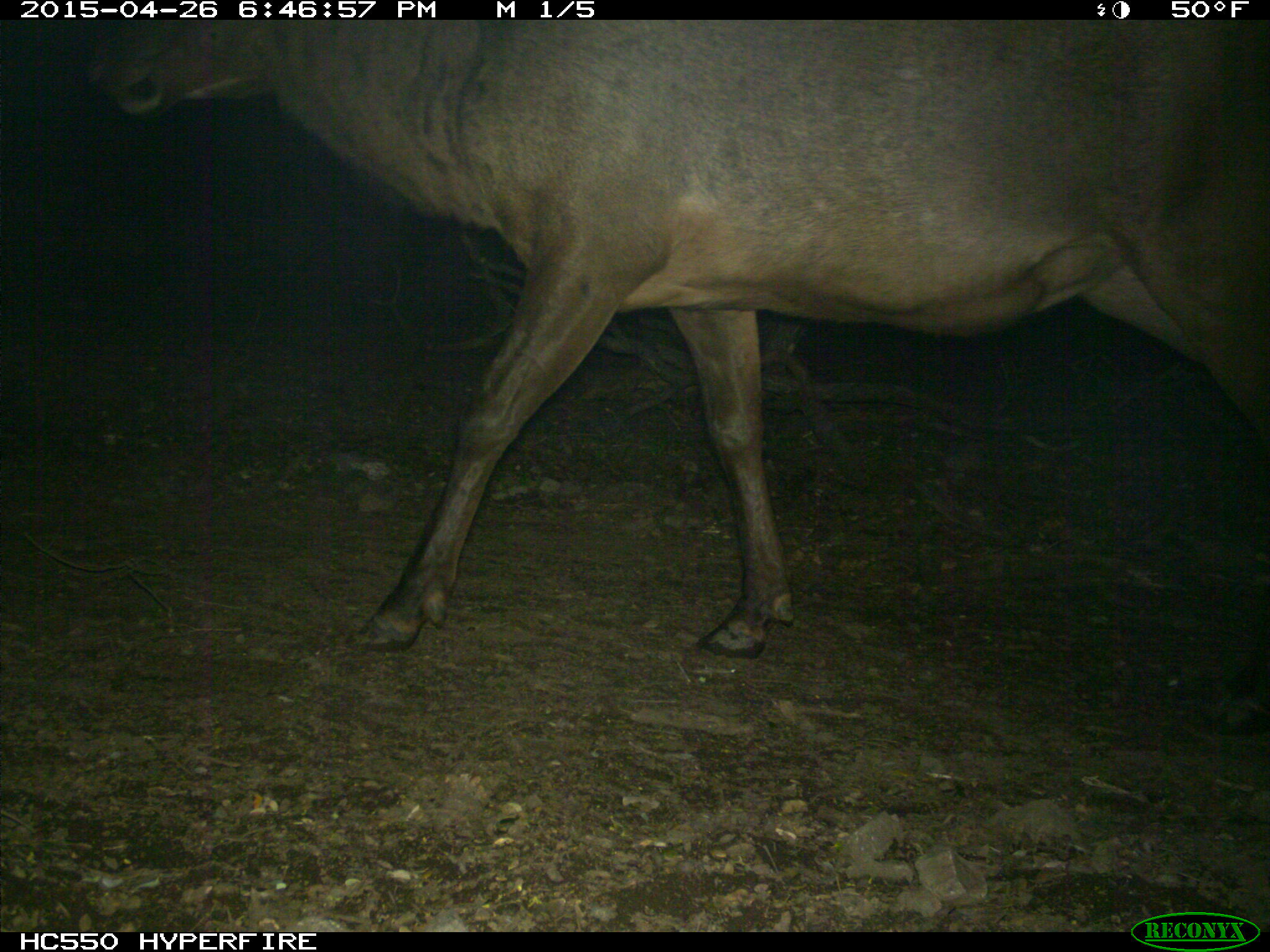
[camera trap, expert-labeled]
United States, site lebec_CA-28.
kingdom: Animalia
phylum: Chordata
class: Mammalia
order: Artiodactyla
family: Cervidae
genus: Cervus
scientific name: Cervus canadensis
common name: elk